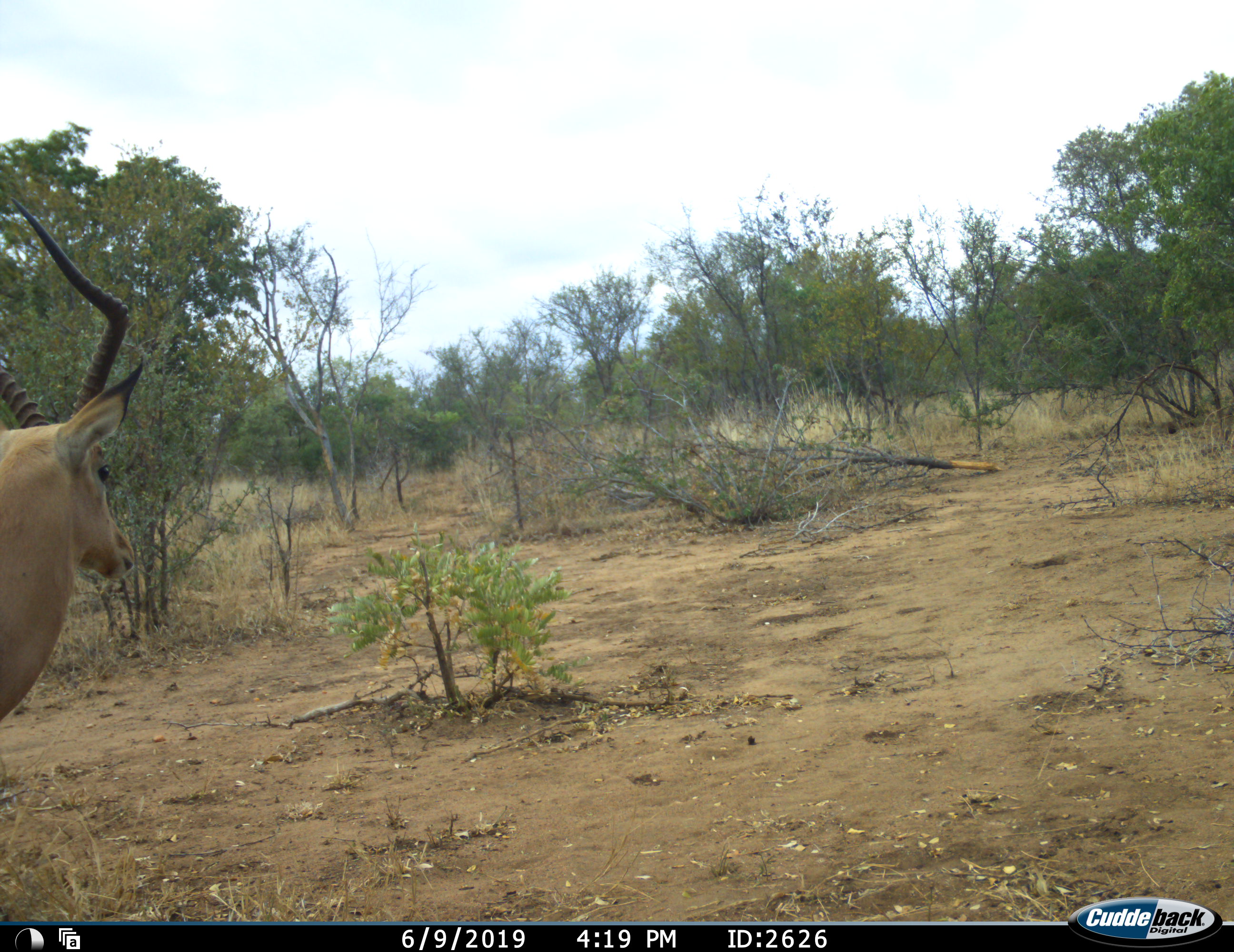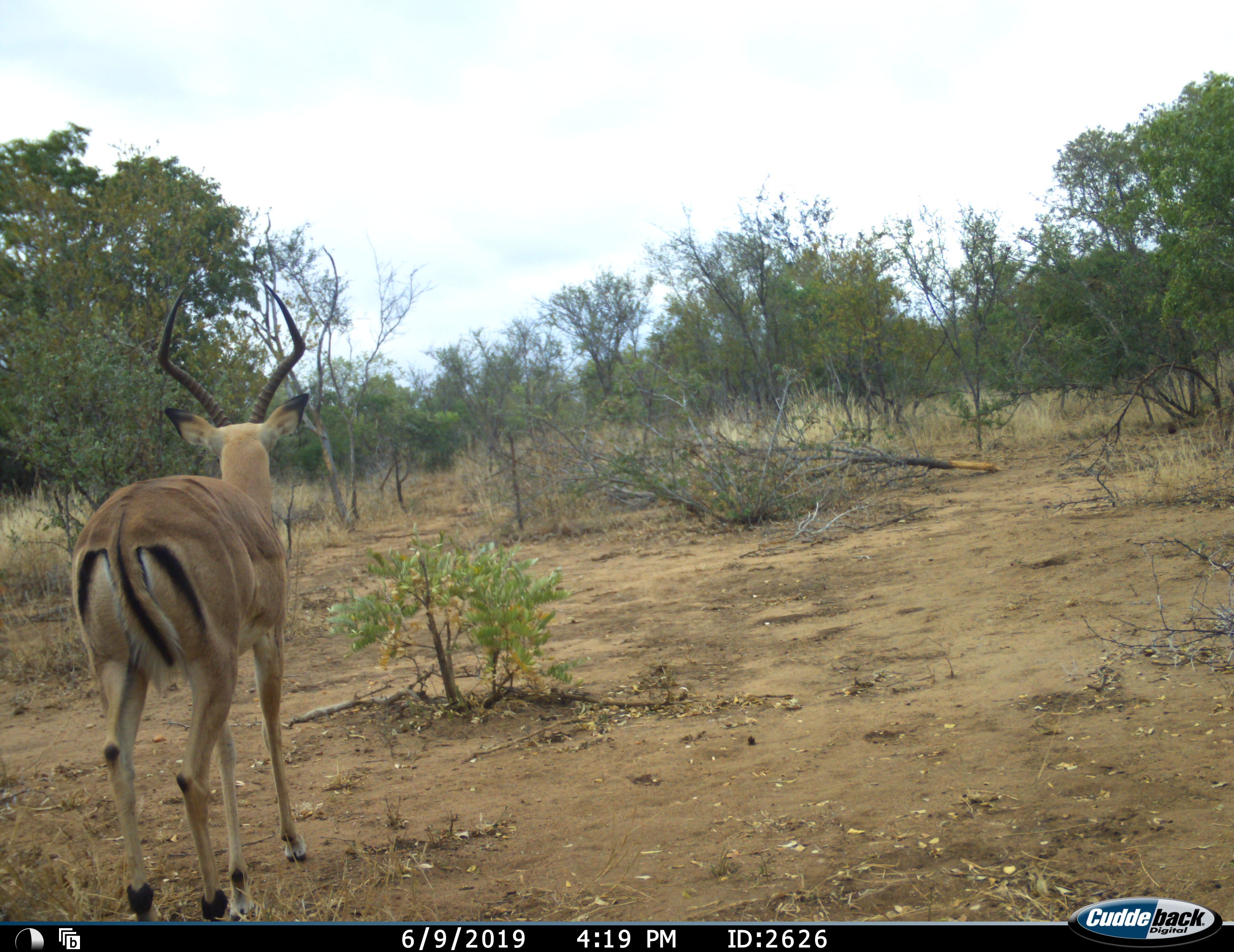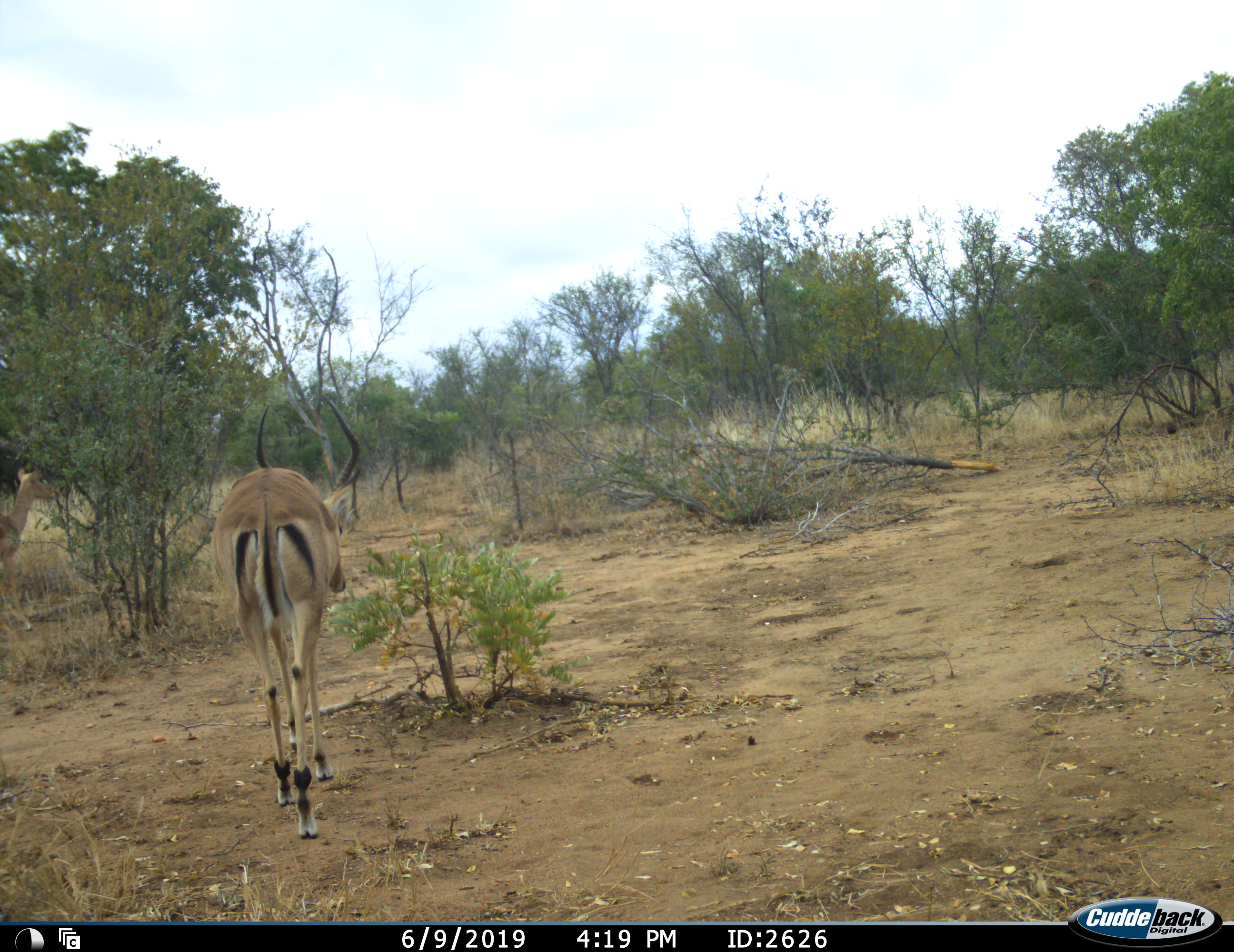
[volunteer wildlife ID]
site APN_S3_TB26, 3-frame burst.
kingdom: Animalia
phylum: Chordata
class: Mammalia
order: Artiodactyla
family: Bovidae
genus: Aepyceros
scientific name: Aepyceros melampus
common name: impala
Impala (Aepyceros melampus), count 2. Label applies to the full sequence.